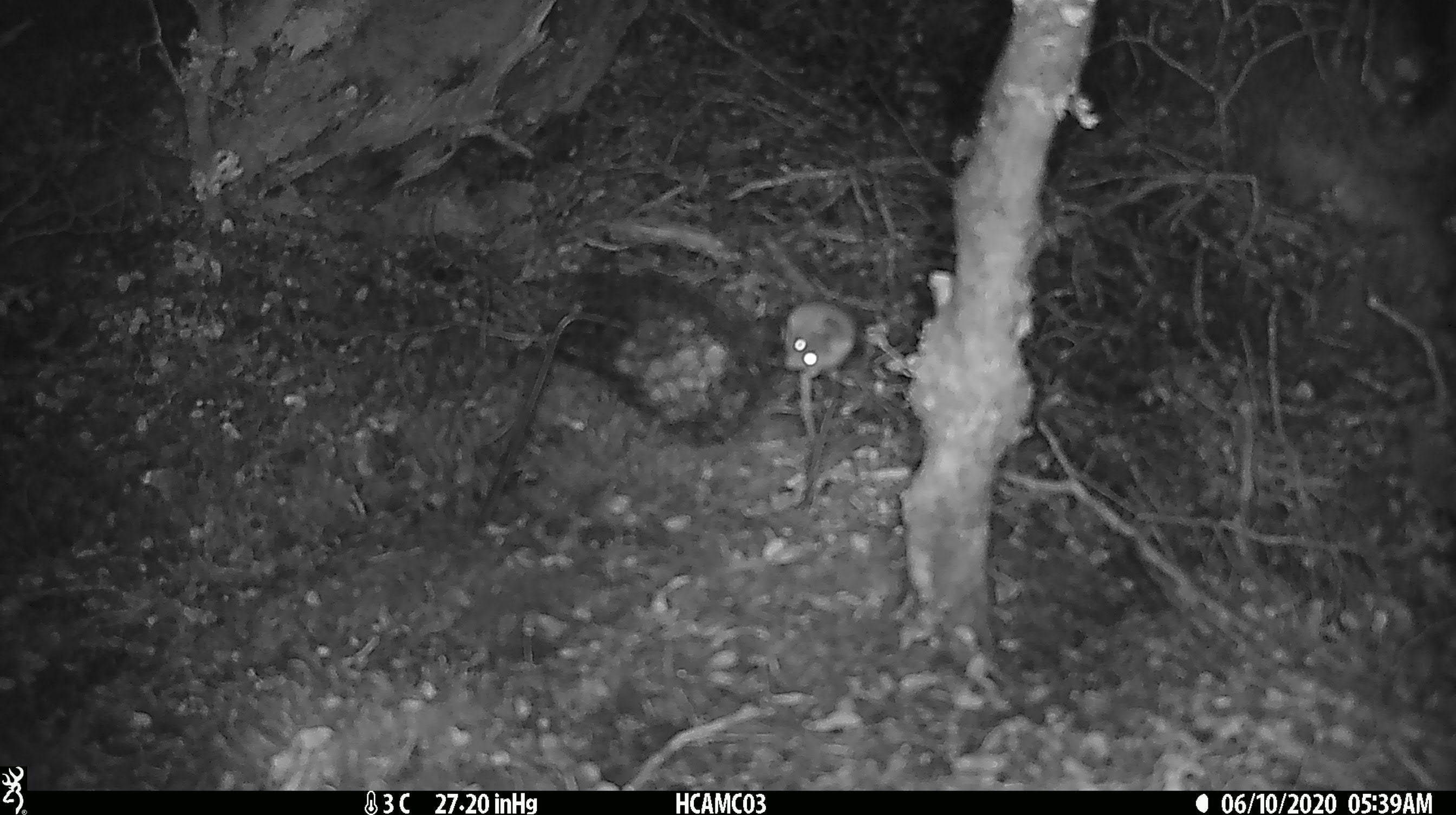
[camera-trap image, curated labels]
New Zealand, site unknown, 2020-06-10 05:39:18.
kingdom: Animalia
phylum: Chordata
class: Mammalia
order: Rodentia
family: Muridae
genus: Mus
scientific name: Mus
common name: mouse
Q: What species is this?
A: Mouse (Mus).